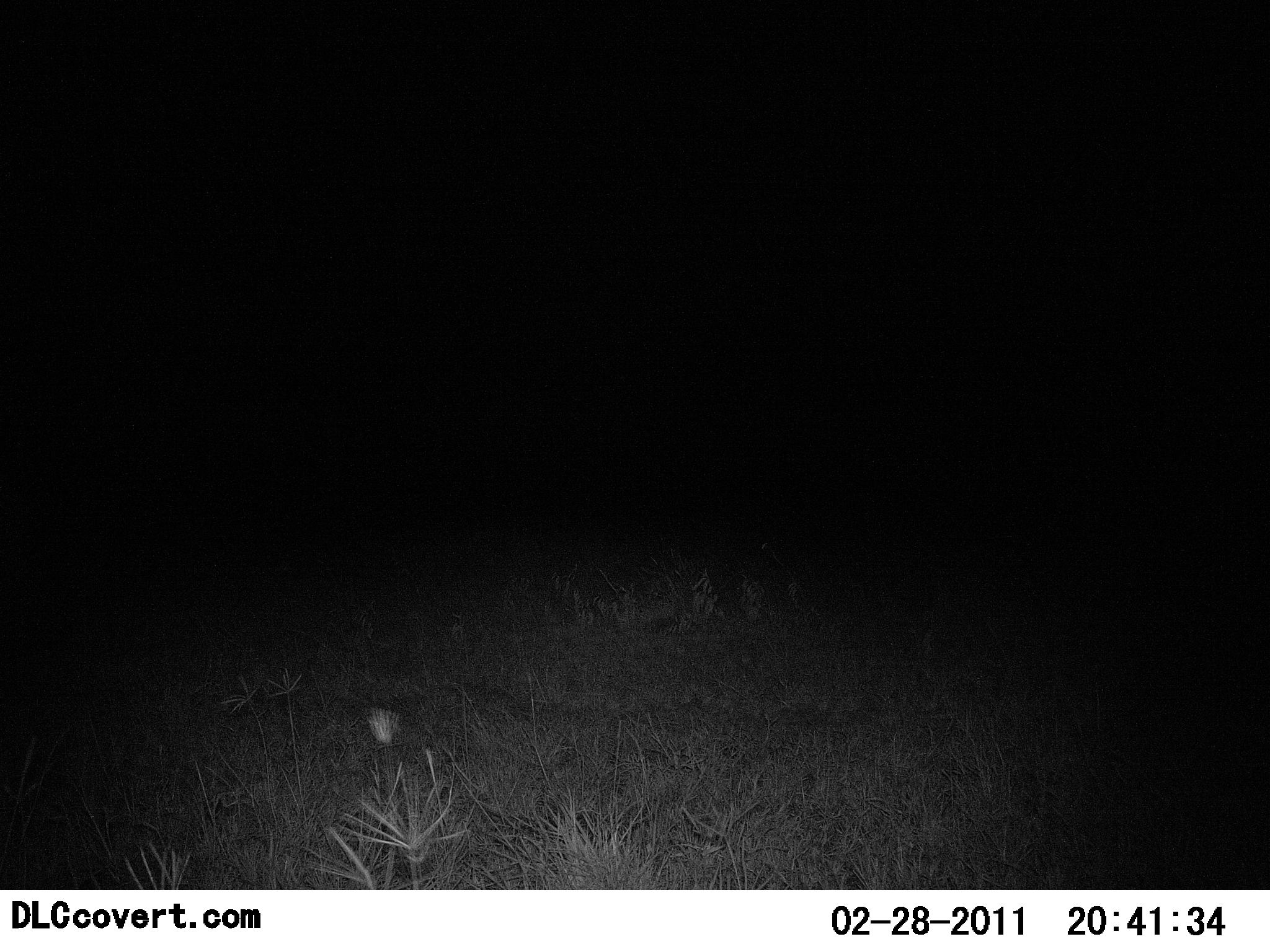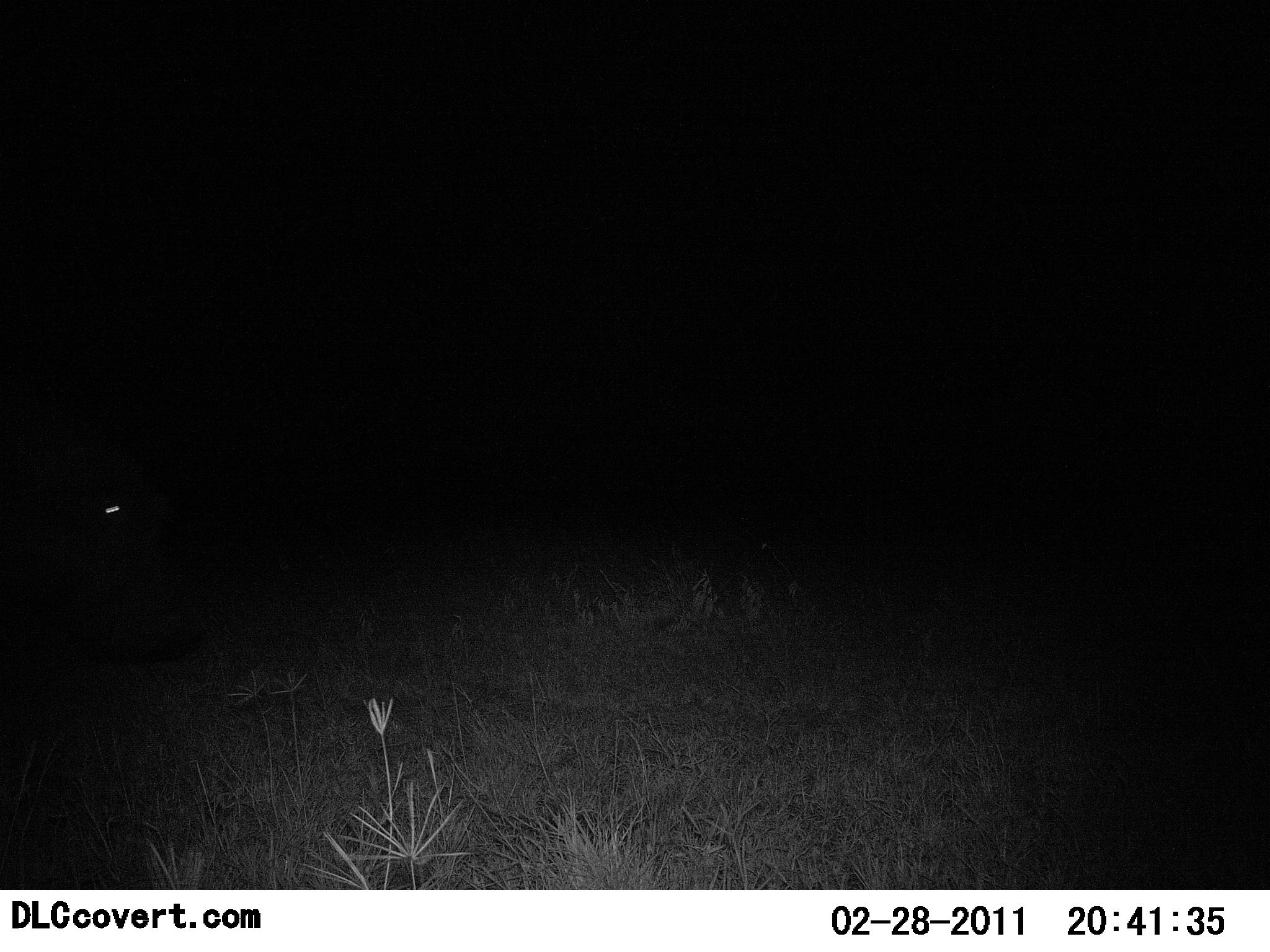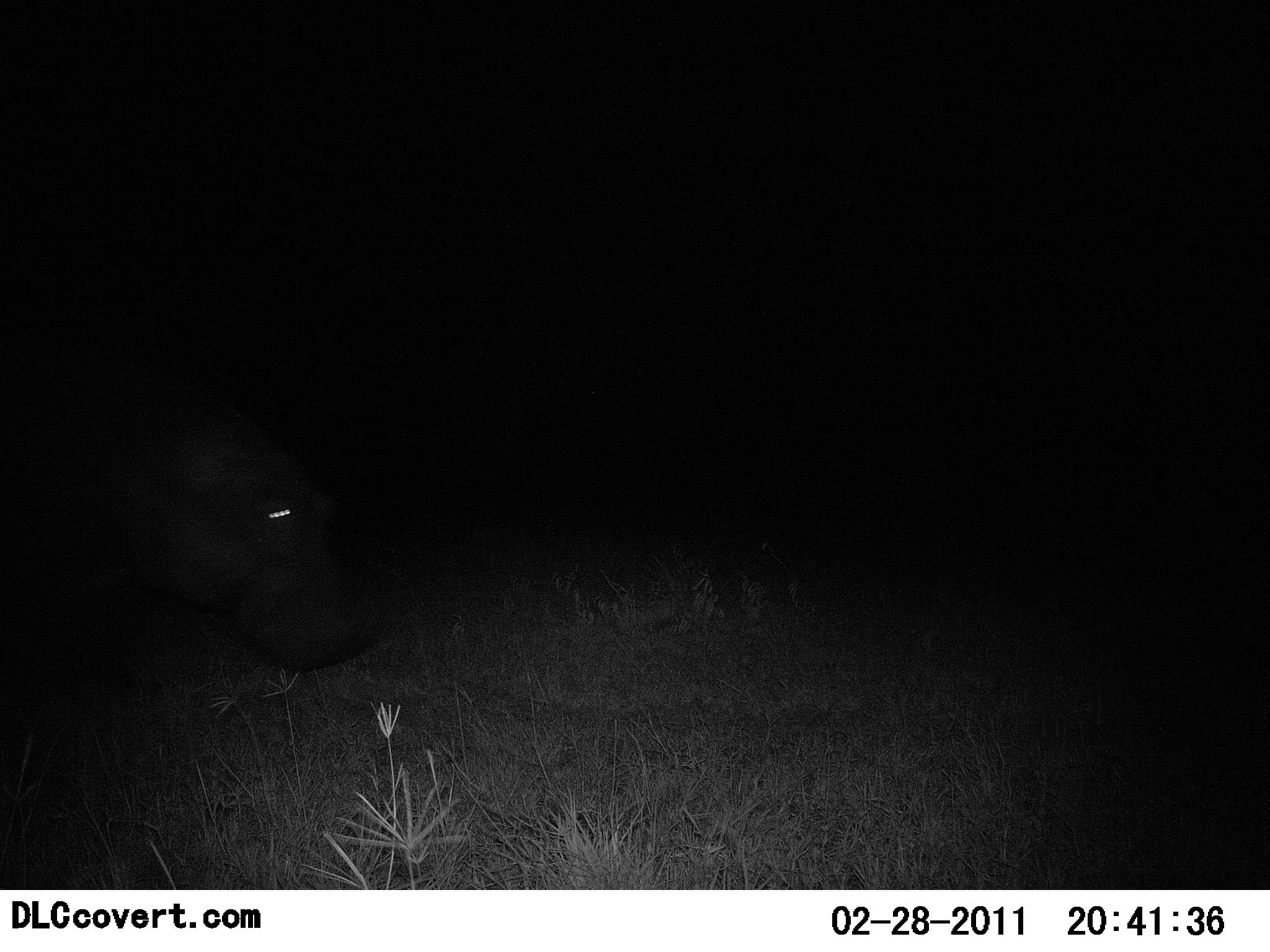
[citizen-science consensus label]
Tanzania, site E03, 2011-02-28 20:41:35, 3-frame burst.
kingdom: Animalia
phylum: Chordata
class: Mammalia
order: Artiodactyla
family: Hippopotamidae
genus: Hippopotamus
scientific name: Hippopotamus amphibius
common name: hippopotamus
Hippopotamus (Hippopotamus amphibius), count 1. Behavior (volunteer vote fractions): standing 0%, resting 0%, moving 100%, interacting 0%. Young present (vote fraction): 0%. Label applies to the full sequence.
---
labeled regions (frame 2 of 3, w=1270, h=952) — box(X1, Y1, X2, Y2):
animal: box(0, 403, 214, 676)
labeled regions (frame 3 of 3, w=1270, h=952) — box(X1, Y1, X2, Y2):
animal: box(0, 351, 390, 679)